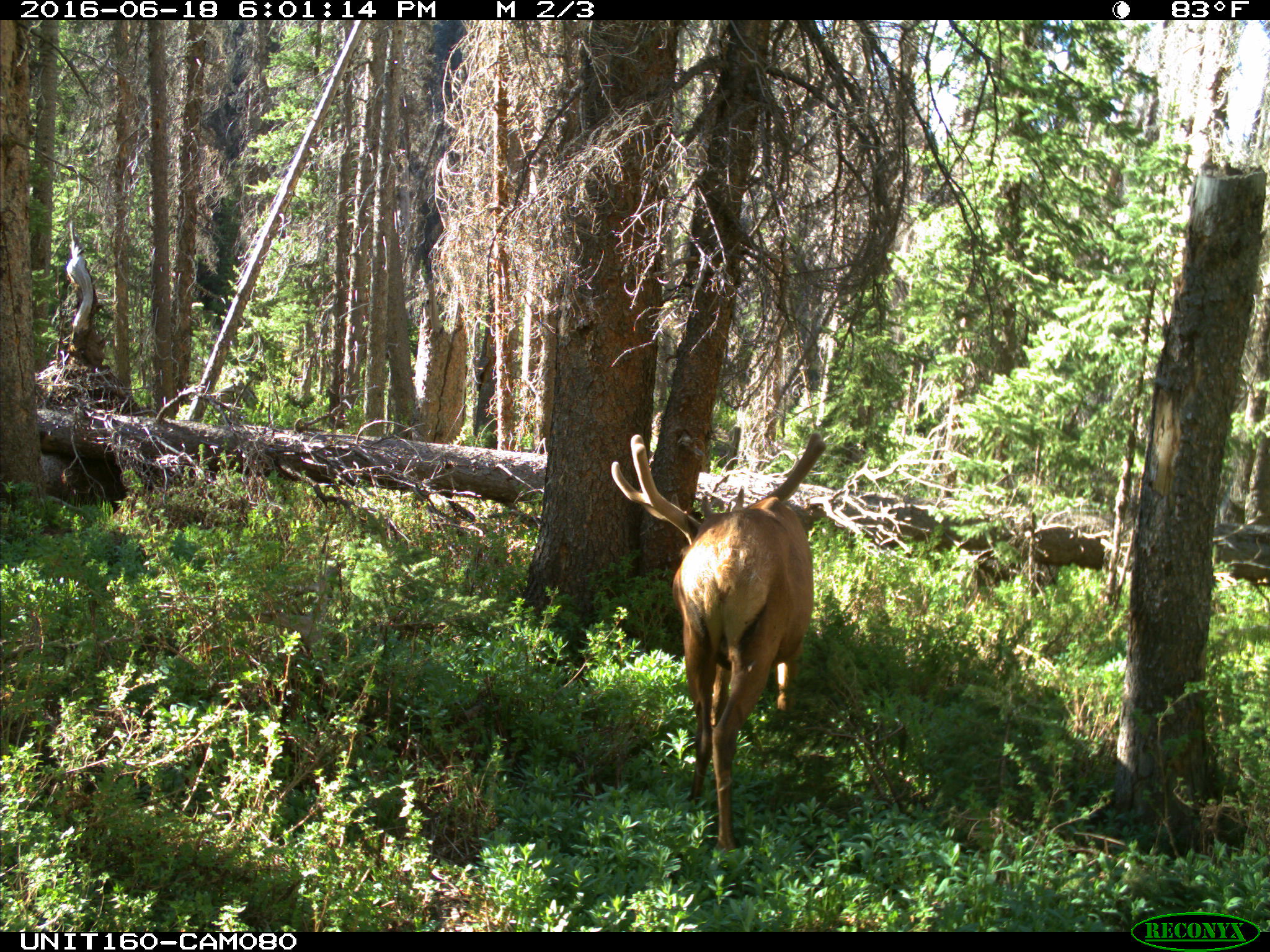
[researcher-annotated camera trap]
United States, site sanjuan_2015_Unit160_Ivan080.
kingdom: Animalia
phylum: Chordata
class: Mammalia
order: Artiodactyla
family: Cervidae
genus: Cervus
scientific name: Cervus elaphus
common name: red deer